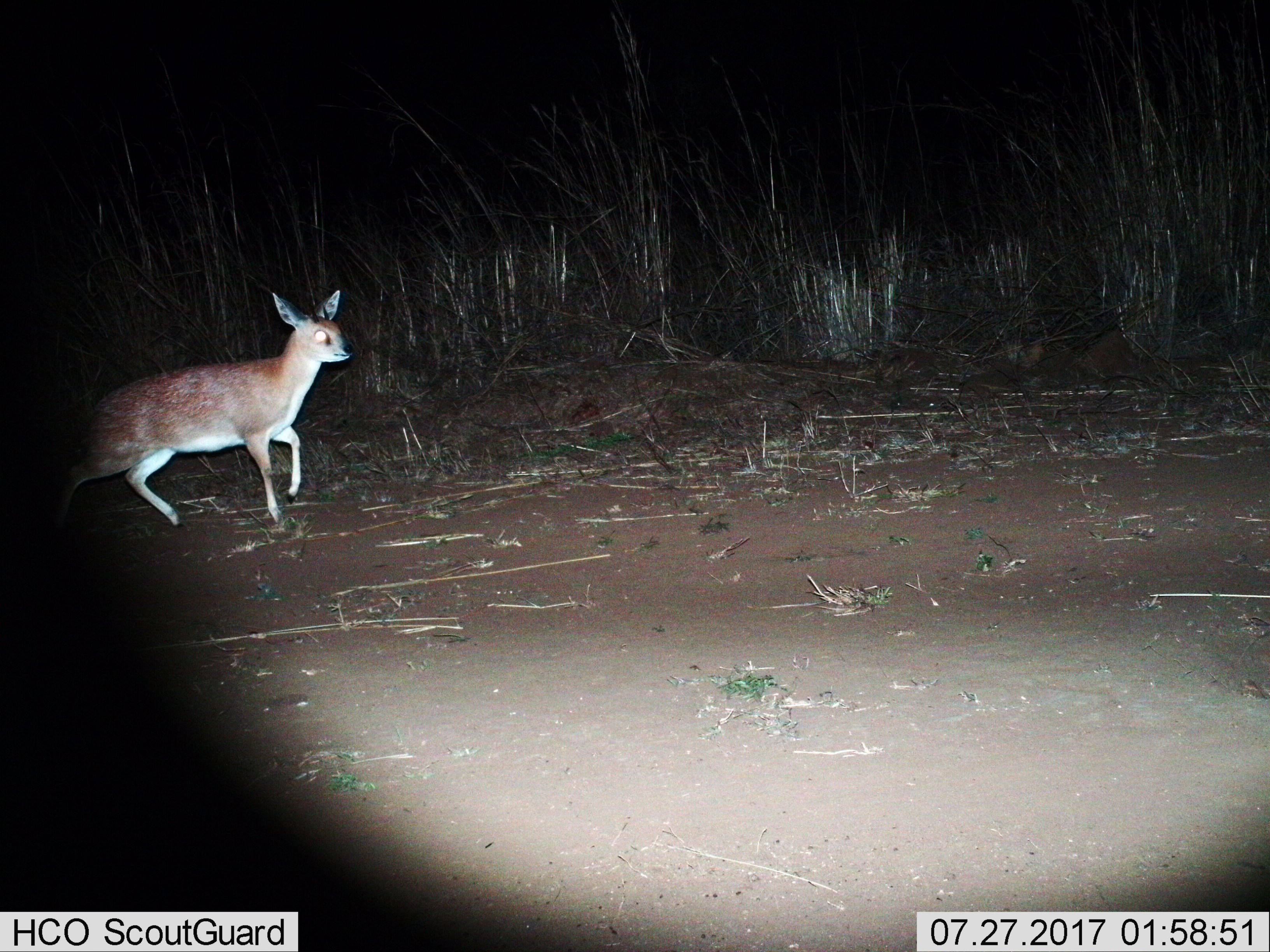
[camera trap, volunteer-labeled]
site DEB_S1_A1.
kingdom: Animalia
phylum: Chordata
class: Mammalia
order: Artiodactyla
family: Bovidae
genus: Sylvicapra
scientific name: Sylvicapra grimmia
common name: common duiker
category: duikercommongrey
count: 1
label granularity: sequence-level